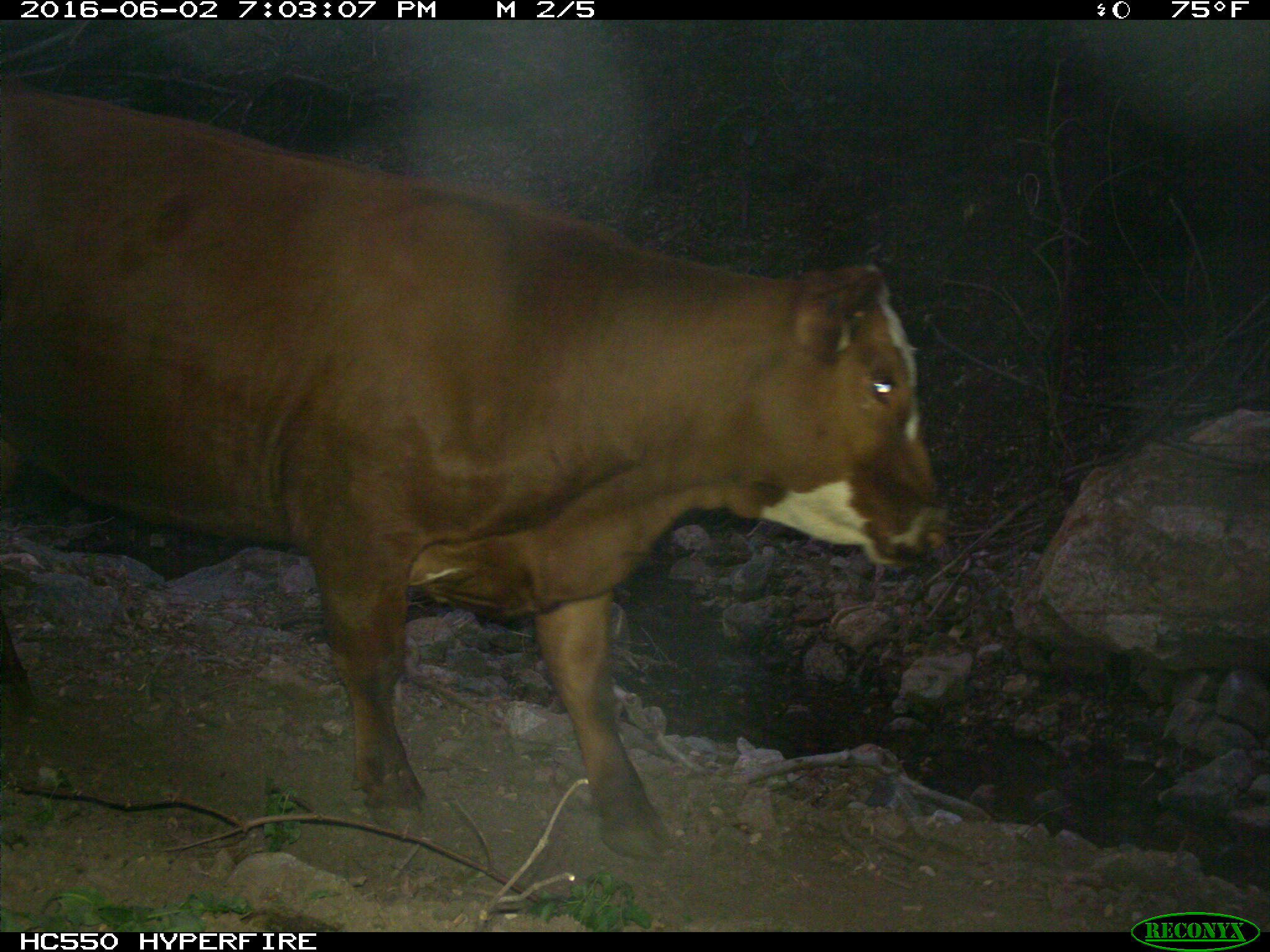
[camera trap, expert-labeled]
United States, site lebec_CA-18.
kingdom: Animalia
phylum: Chordata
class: Mammalia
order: Artiodactyla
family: Bovidae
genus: Bos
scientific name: Bos taurus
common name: domestic cow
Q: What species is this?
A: Bos taurus (domestic cow).